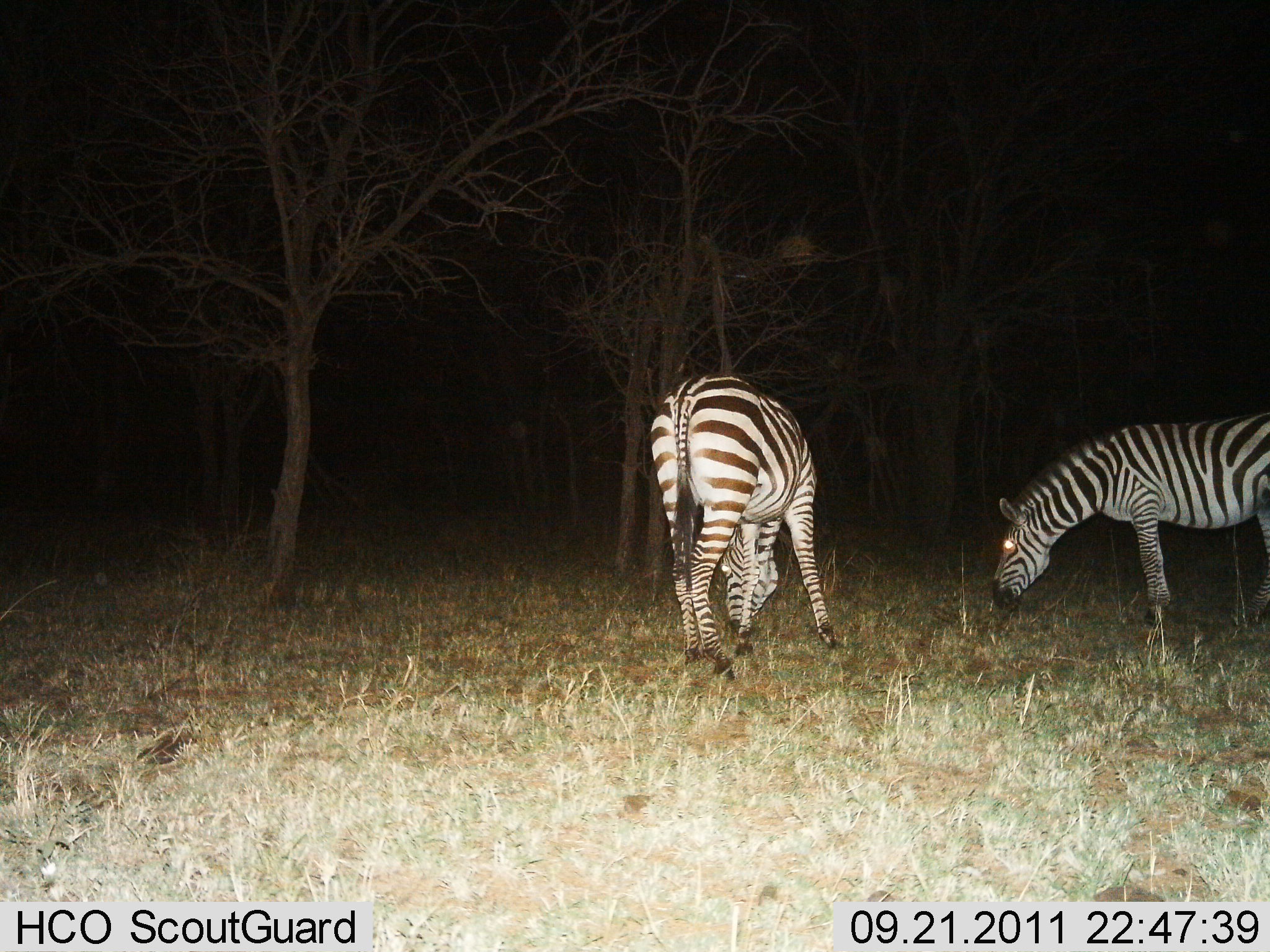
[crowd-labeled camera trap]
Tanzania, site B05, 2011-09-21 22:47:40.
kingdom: Animalia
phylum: Chordata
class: Mammalia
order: Perissodactyla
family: Equidae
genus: Equus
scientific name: Equus quagga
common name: plains zebra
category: zebra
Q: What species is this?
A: Zebra (plains zebra) (Equus quagga).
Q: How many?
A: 2.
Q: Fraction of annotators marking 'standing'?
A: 35%.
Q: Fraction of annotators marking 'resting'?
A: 0%.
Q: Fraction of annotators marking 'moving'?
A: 0%.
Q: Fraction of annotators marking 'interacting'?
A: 0%.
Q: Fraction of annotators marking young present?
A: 0%.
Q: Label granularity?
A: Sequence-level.